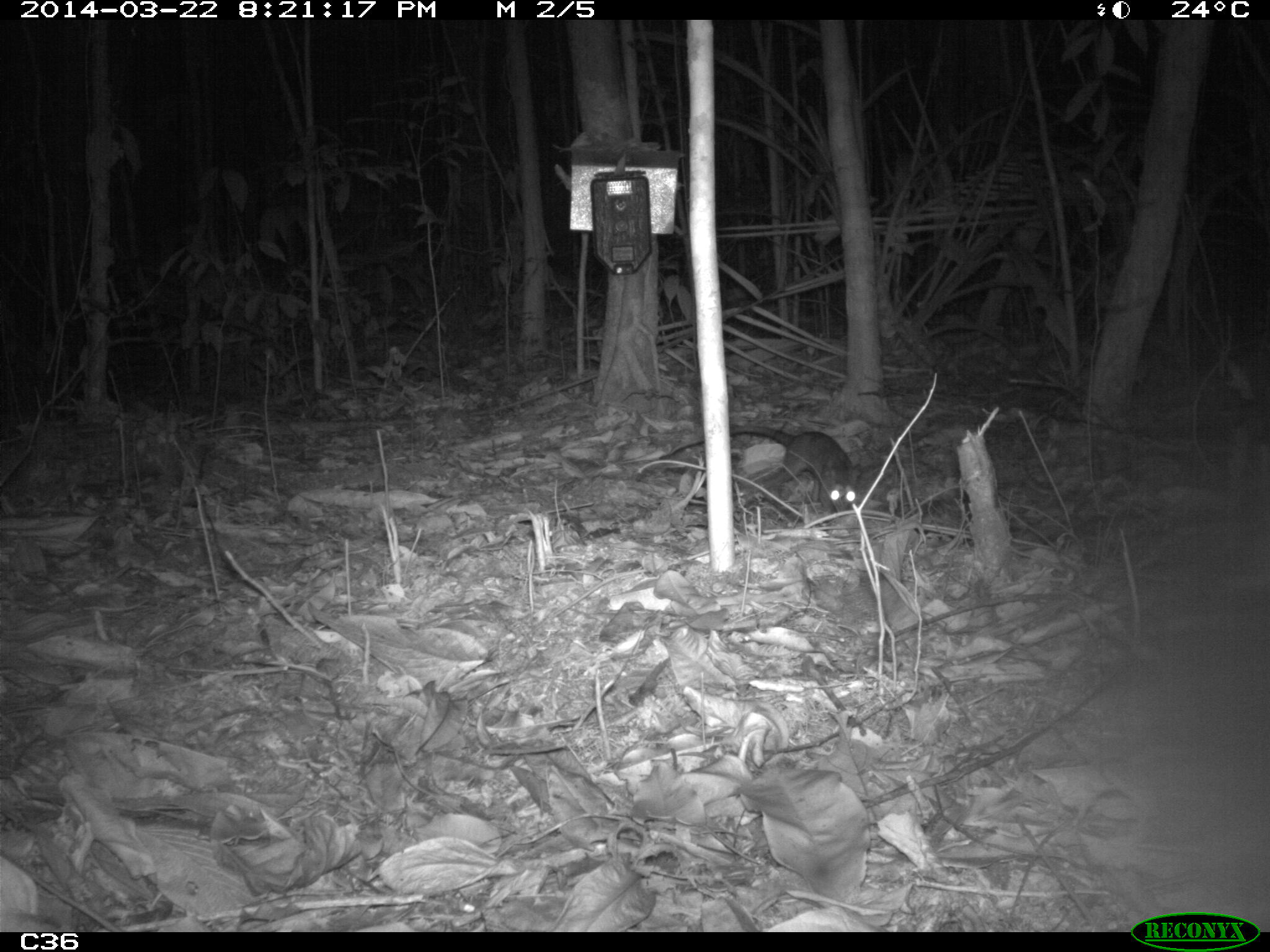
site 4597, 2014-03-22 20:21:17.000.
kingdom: Animalia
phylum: Chordata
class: Mammalia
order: Didelphimorphia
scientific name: Didelphimorphia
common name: opossum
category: unknown opossum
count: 1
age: adult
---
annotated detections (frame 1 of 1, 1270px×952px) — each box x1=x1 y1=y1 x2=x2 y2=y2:
unknown opossum: x1=669 y1=425 x2=855 y2=516